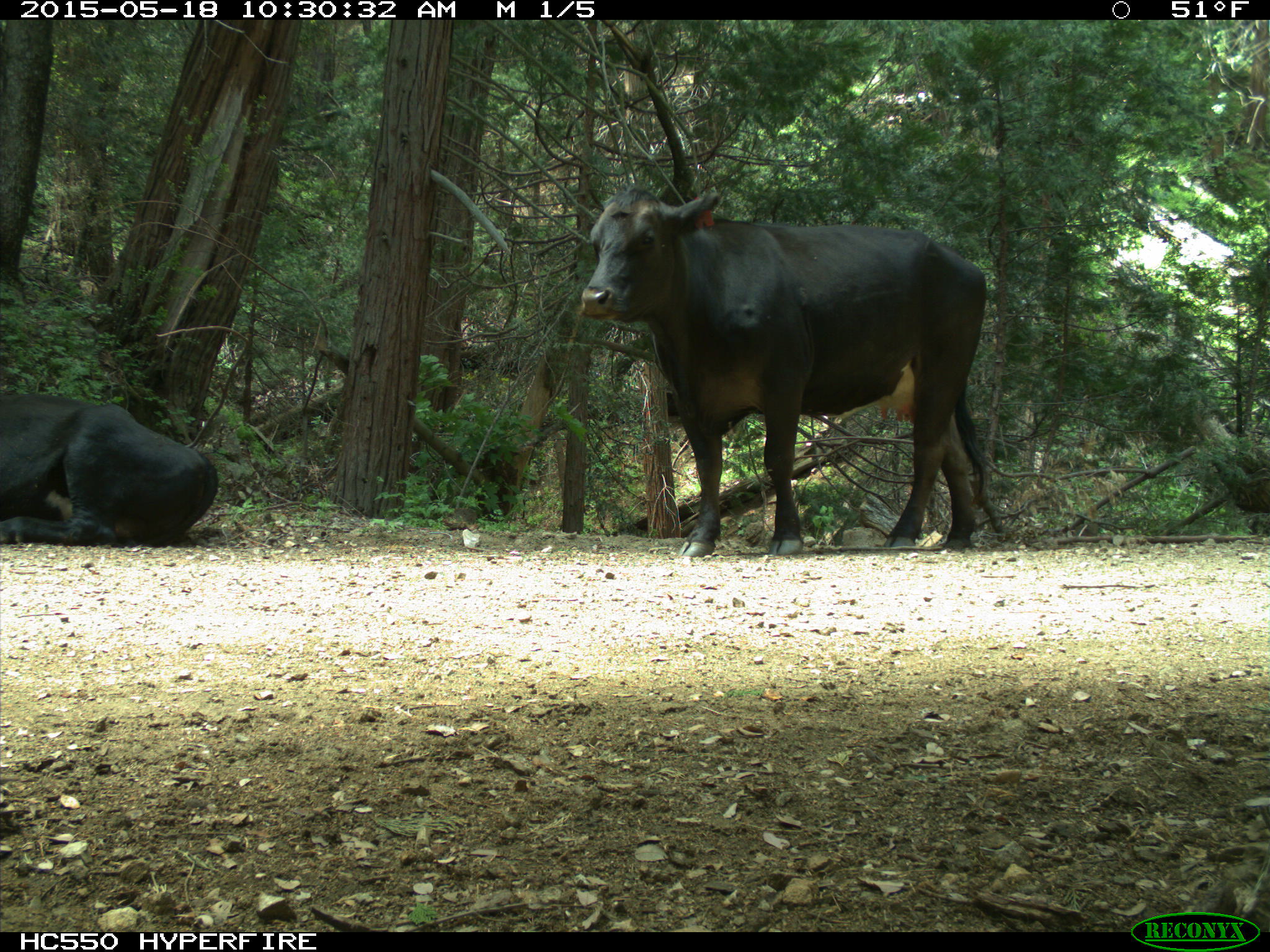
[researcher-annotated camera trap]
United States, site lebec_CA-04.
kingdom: Animalia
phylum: Chordata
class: Mammalia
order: Artiodactyla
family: Bovidae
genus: Bos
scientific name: Bos taurus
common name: domestic cow